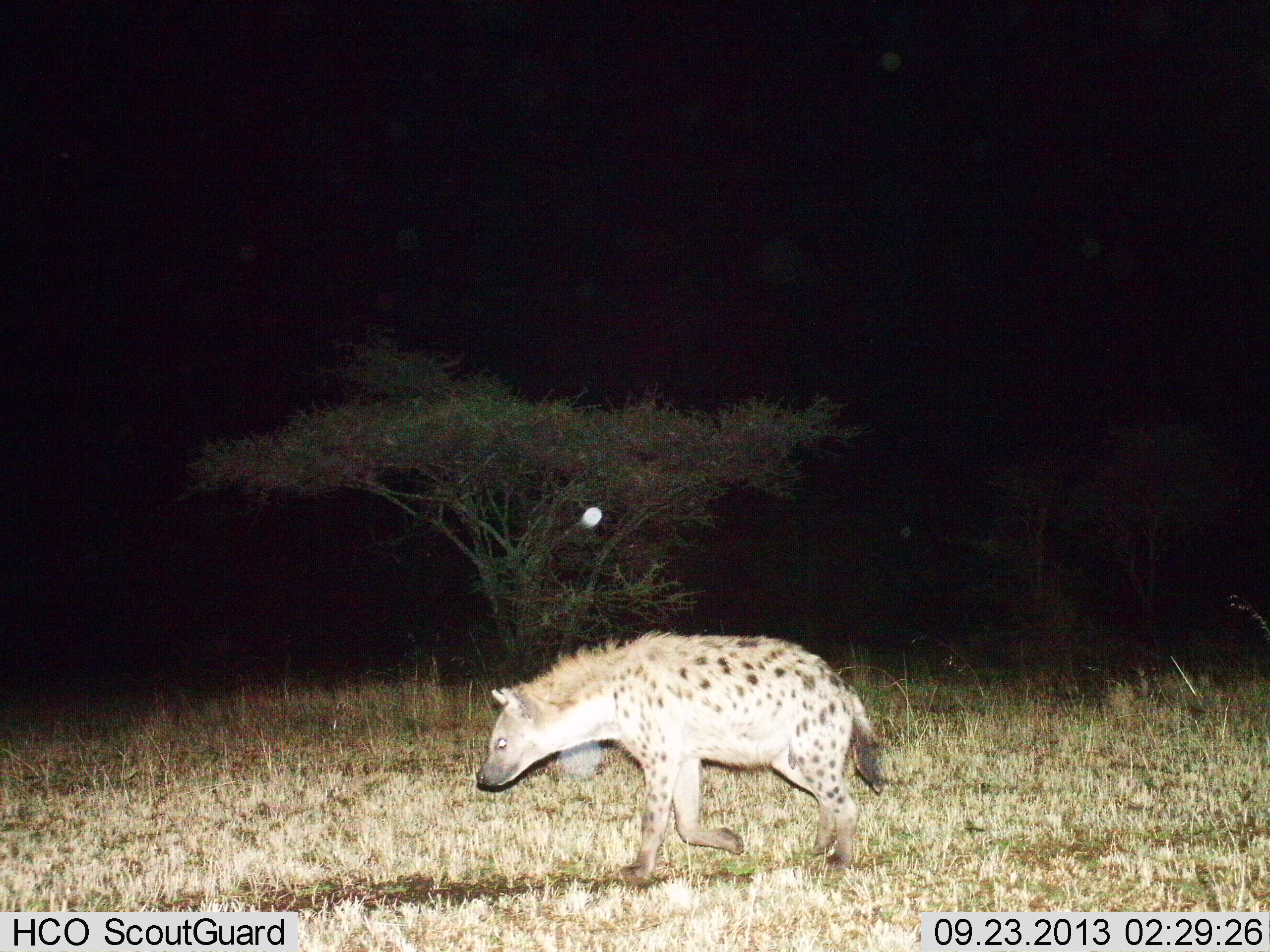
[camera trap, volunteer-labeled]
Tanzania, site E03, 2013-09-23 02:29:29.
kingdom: Animalia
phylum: Chordata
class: Mammalia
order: Carnivora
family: Hyaenidae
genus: Crocuta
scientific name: Crocuta crocuta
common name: spotted hyena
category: hyenaspotted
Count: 1.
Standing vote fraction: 0%.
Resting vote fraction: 0%.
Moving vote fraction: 100%.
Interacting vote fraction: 0%.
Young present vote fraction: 0%.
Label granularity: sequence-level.